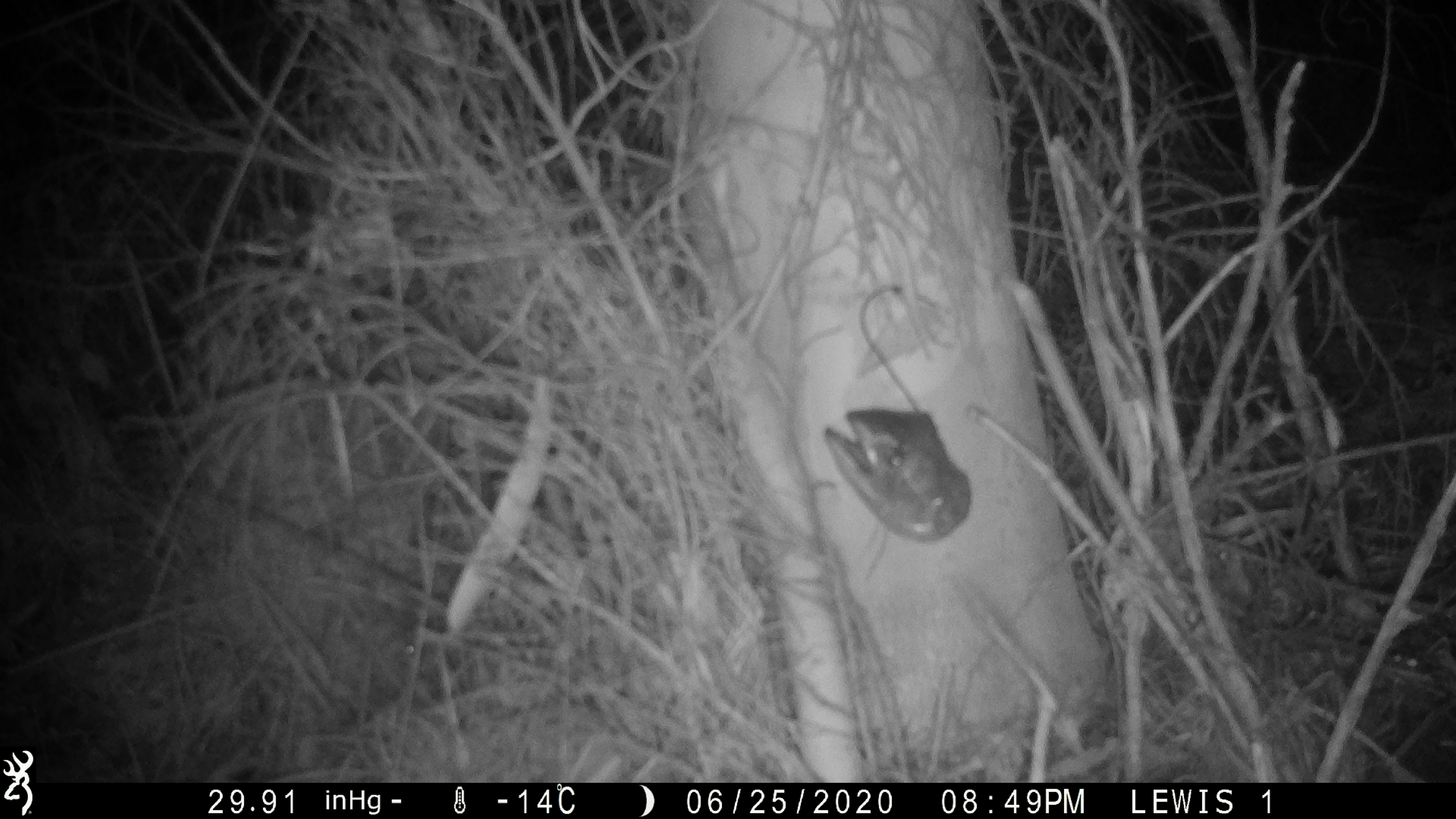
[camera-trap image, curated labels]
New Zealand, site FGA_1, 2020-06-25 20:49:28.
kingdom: Animalia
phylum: Chordata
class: Mammalia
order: Rodentia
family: Muridae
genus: Mus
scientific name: Mus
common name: mouse